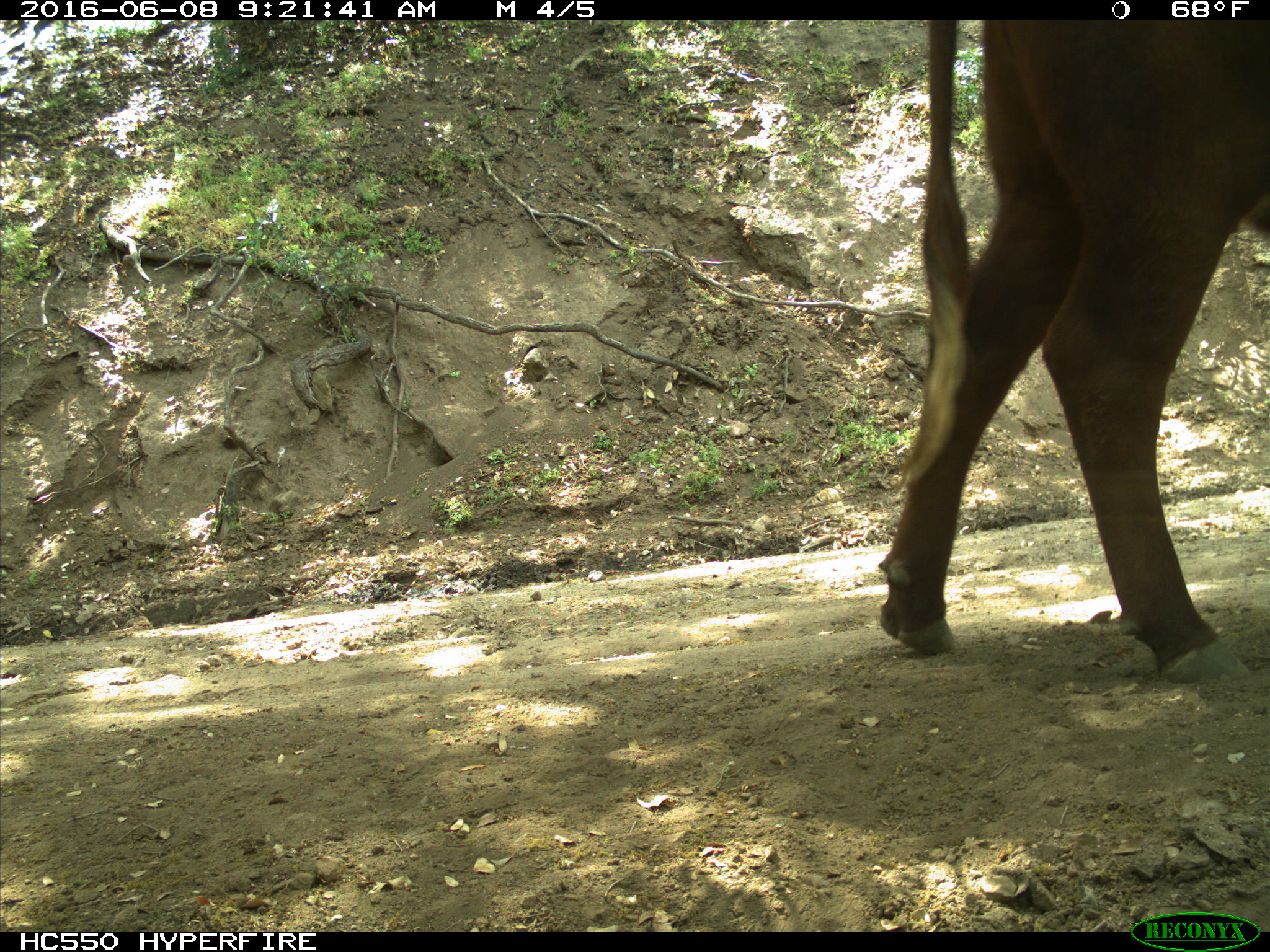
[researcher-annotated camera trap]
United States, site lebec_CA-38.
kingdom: Animalia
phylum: Chordata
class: Mammalia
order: Artiodactyla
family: Bovidae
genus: Bos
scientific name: Bos taurus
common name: domestic cow